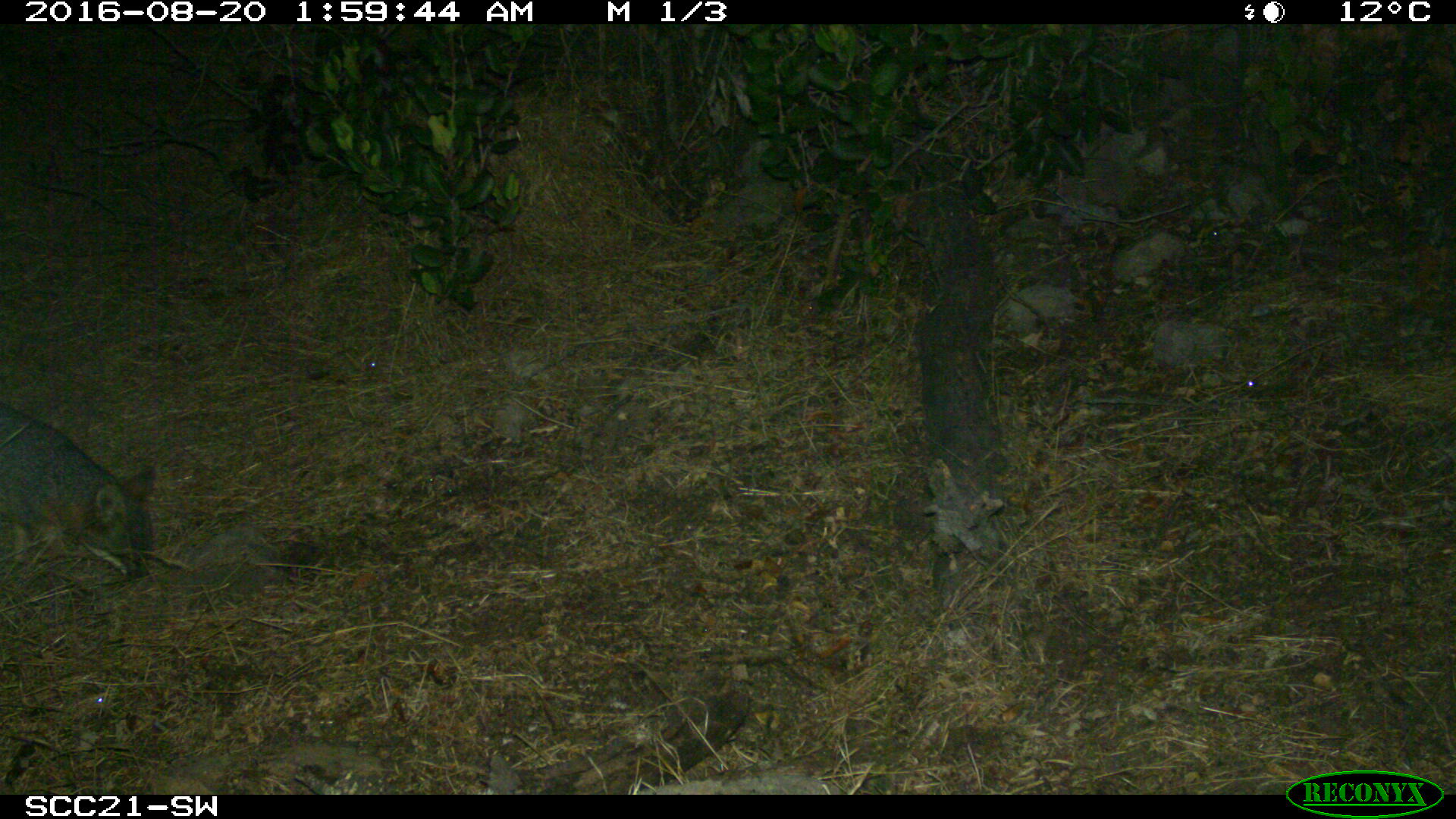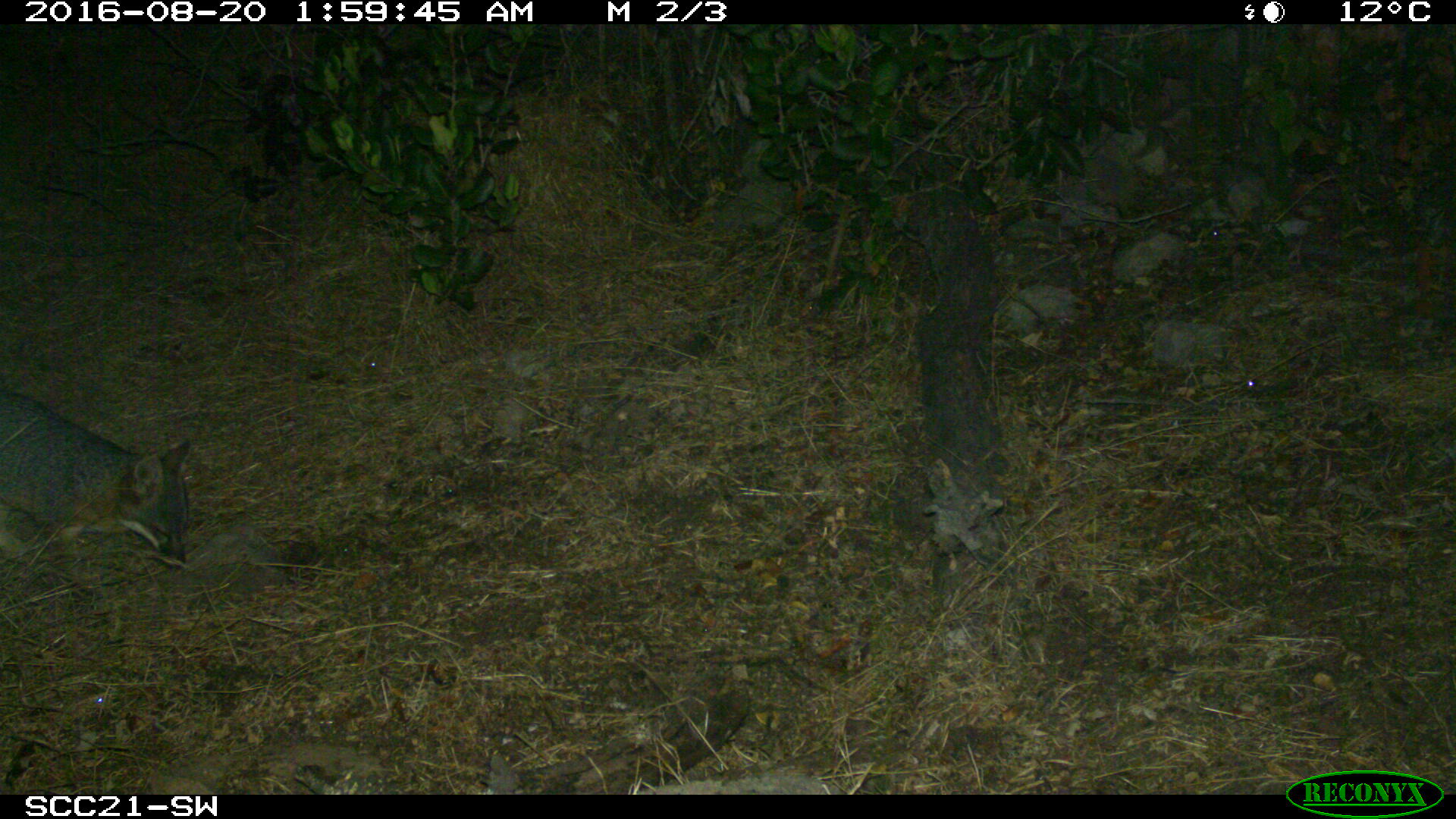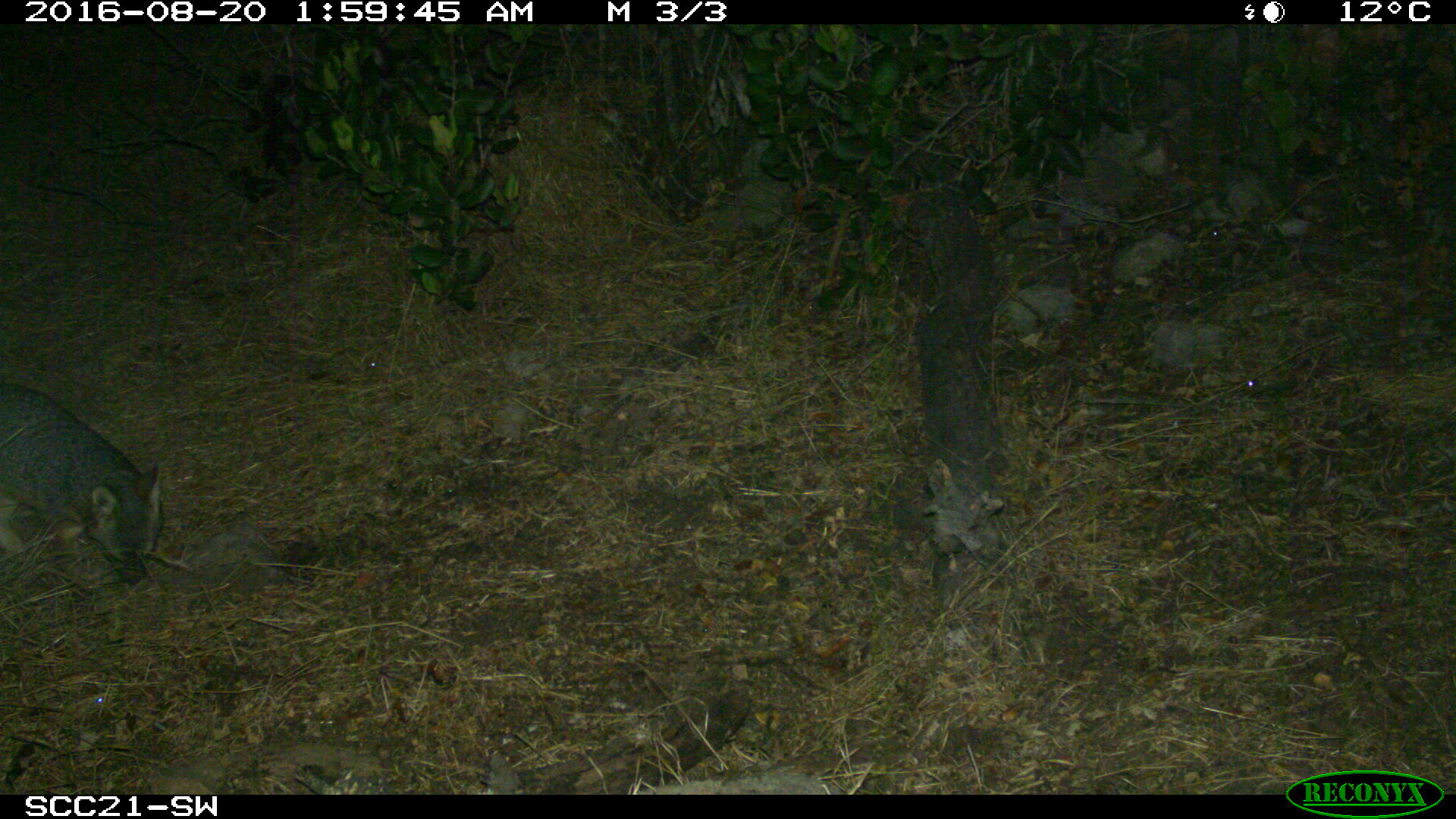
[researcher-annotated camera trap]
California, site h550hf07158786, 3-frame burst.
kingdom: Animalia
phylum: Chordata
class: Mammalia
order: Carnivora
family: Canidae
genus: Urocyon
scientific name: Urocyon littoralis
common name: island fox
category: fox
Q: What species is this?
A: Fox (island fox) (Urocyon littoralis).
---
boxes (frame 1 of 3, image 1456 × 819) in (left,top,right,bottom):
fox: (0,403,153,579)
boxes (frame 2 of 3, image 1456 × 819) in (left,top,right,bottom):
fox: (0,388,193,591)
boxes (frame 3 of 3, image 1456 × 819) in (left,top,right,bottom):
fox: (0,384,161,584)